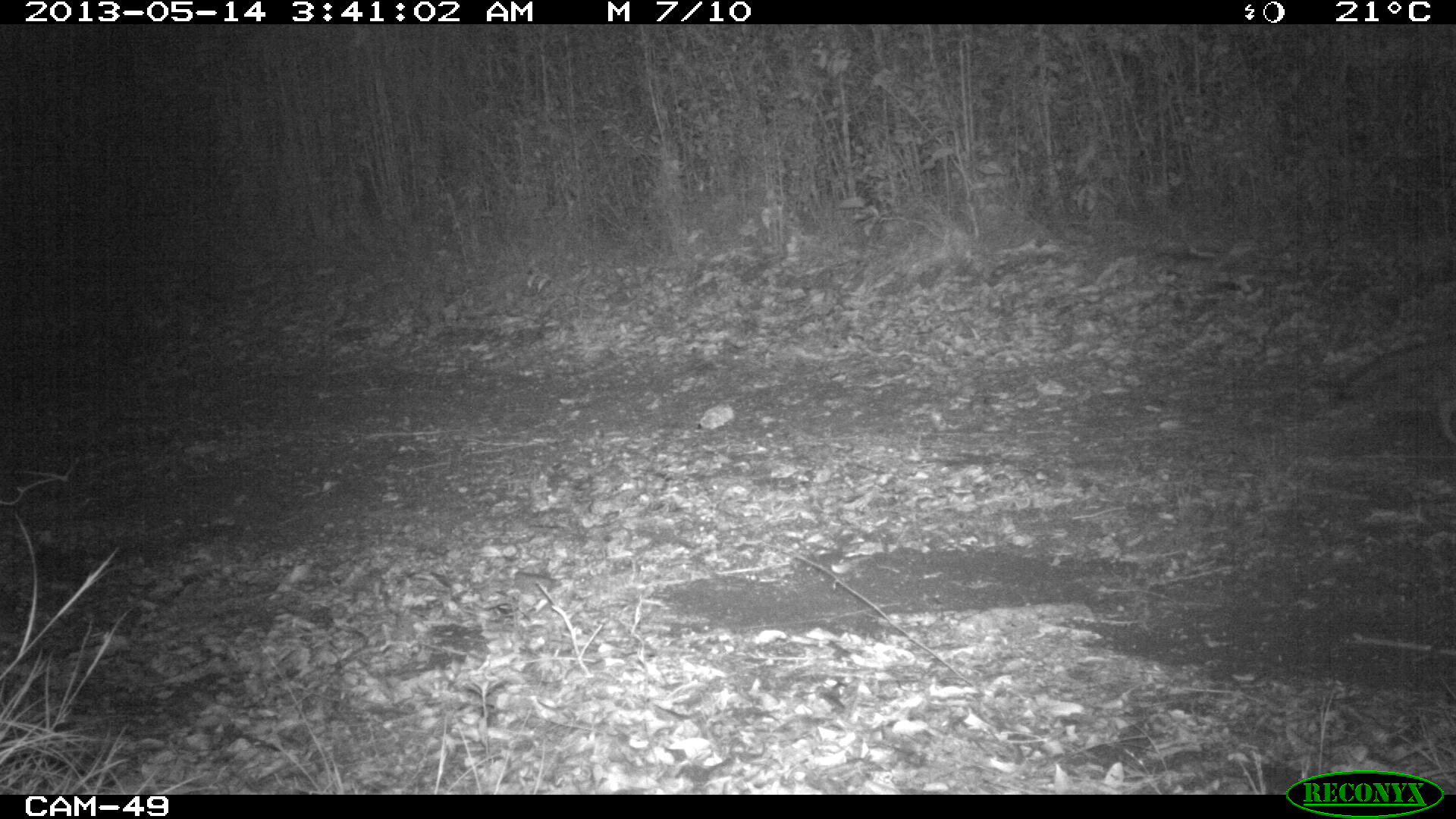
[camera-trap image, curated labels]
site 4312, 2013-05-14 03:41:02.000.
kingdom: Animalia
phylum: Chordata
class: Mammalia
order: Carnivora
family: Canidae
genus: Urocyon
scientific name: Urocyon cinereoargenteus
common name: gray fox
Urocyon cinereoargenteus (gray fox), count 1.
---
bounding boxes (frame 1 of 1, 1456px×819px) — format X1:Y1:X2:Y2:
urocyon cinereoargenteus: 1332:327:1456:446